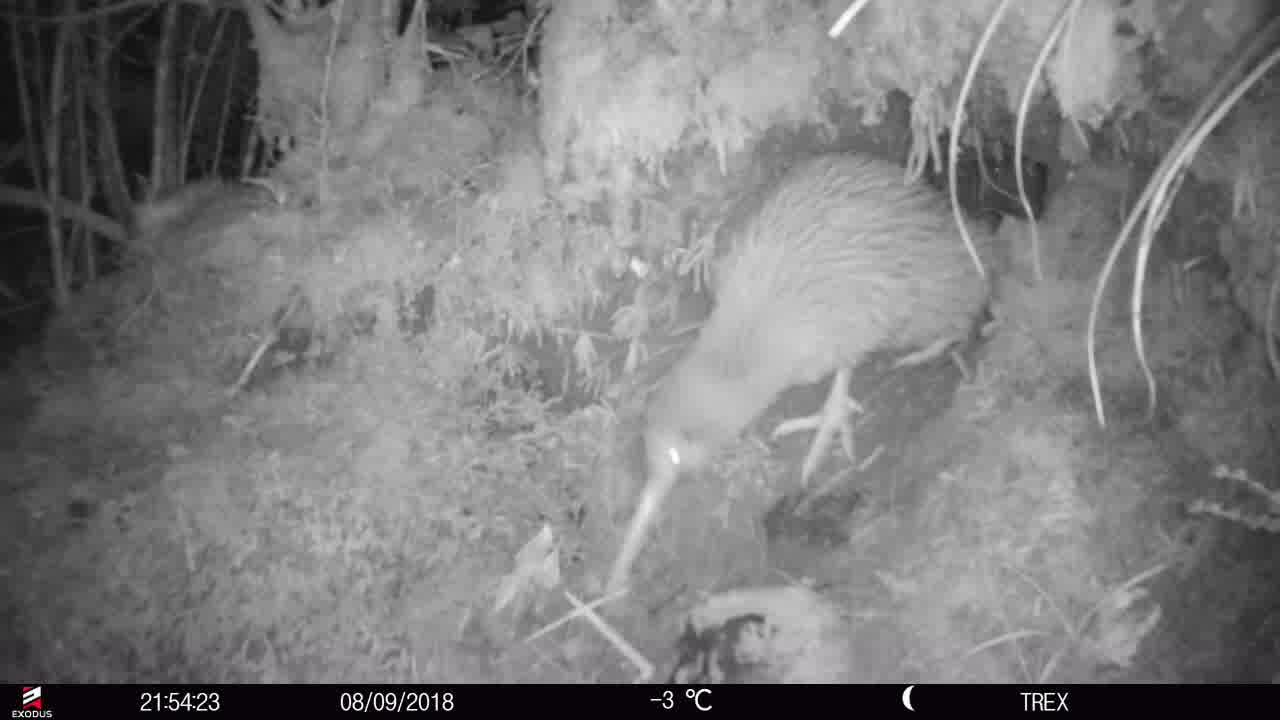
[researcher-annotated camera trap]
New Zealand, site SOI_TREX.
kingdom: Animalia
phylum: Chordata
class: Aves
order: Apterygiformes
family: Apterygidae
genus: Apteryx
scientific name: Apteryx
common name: kiwi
Kiwi (Apteryx).